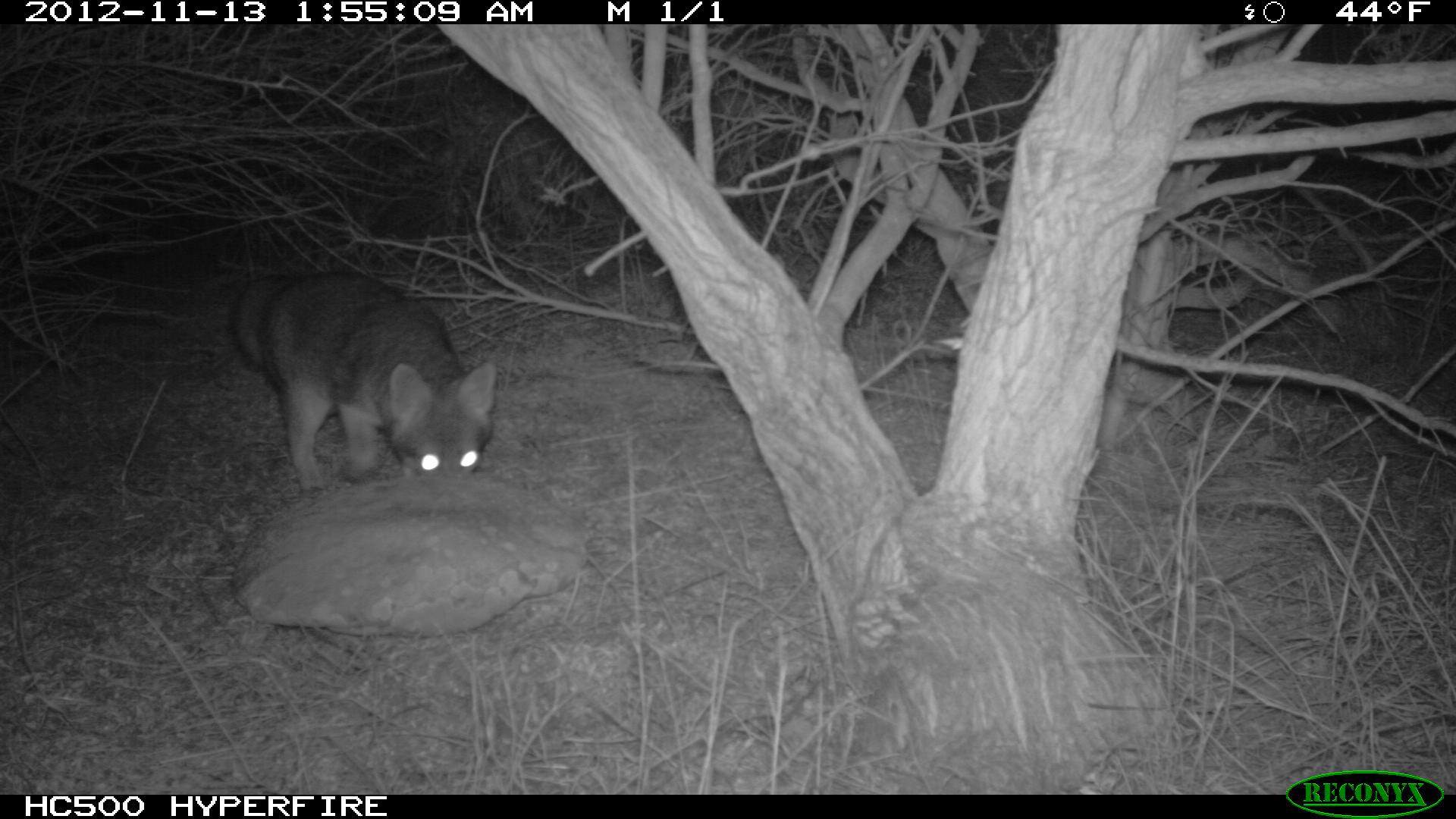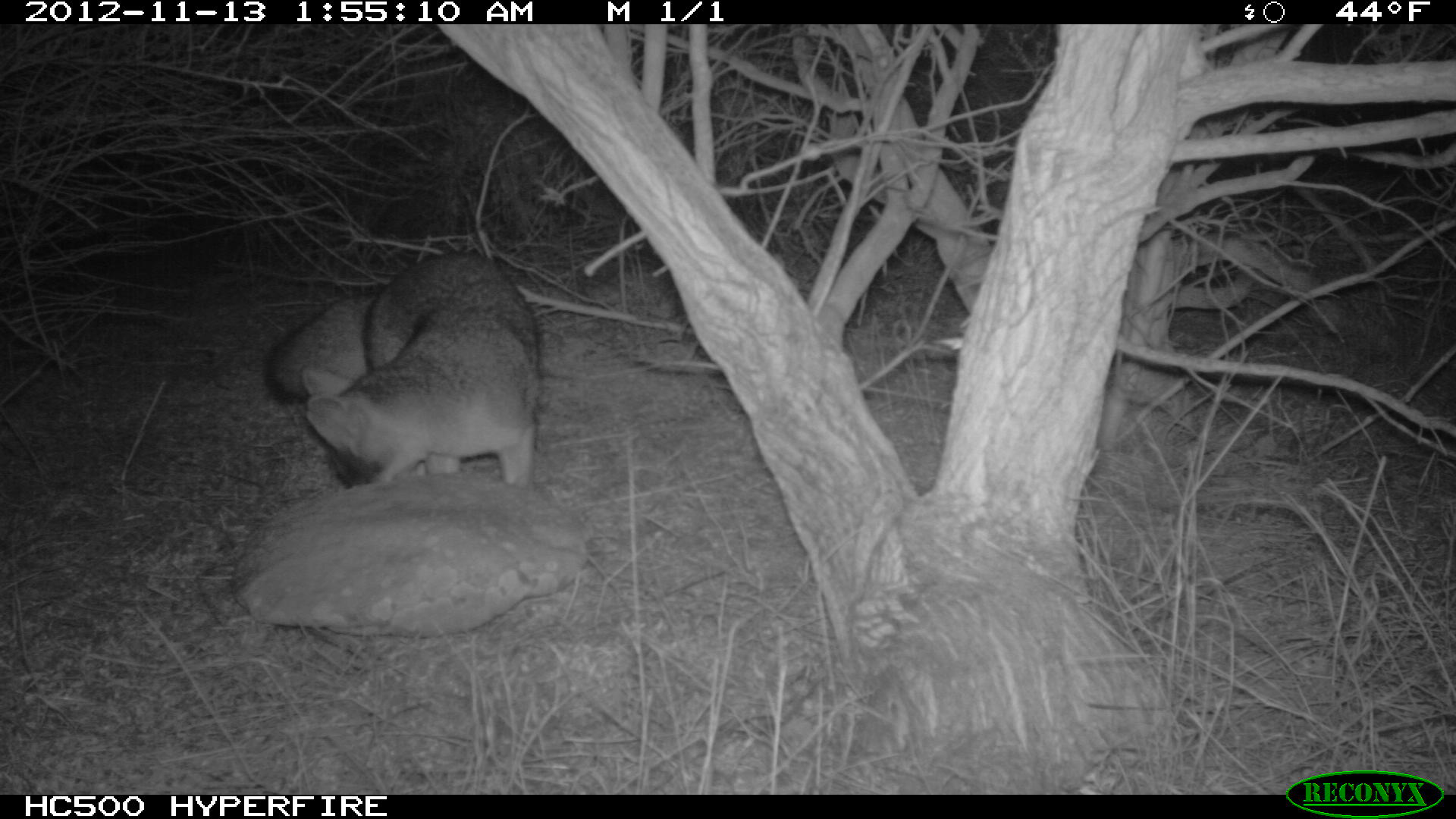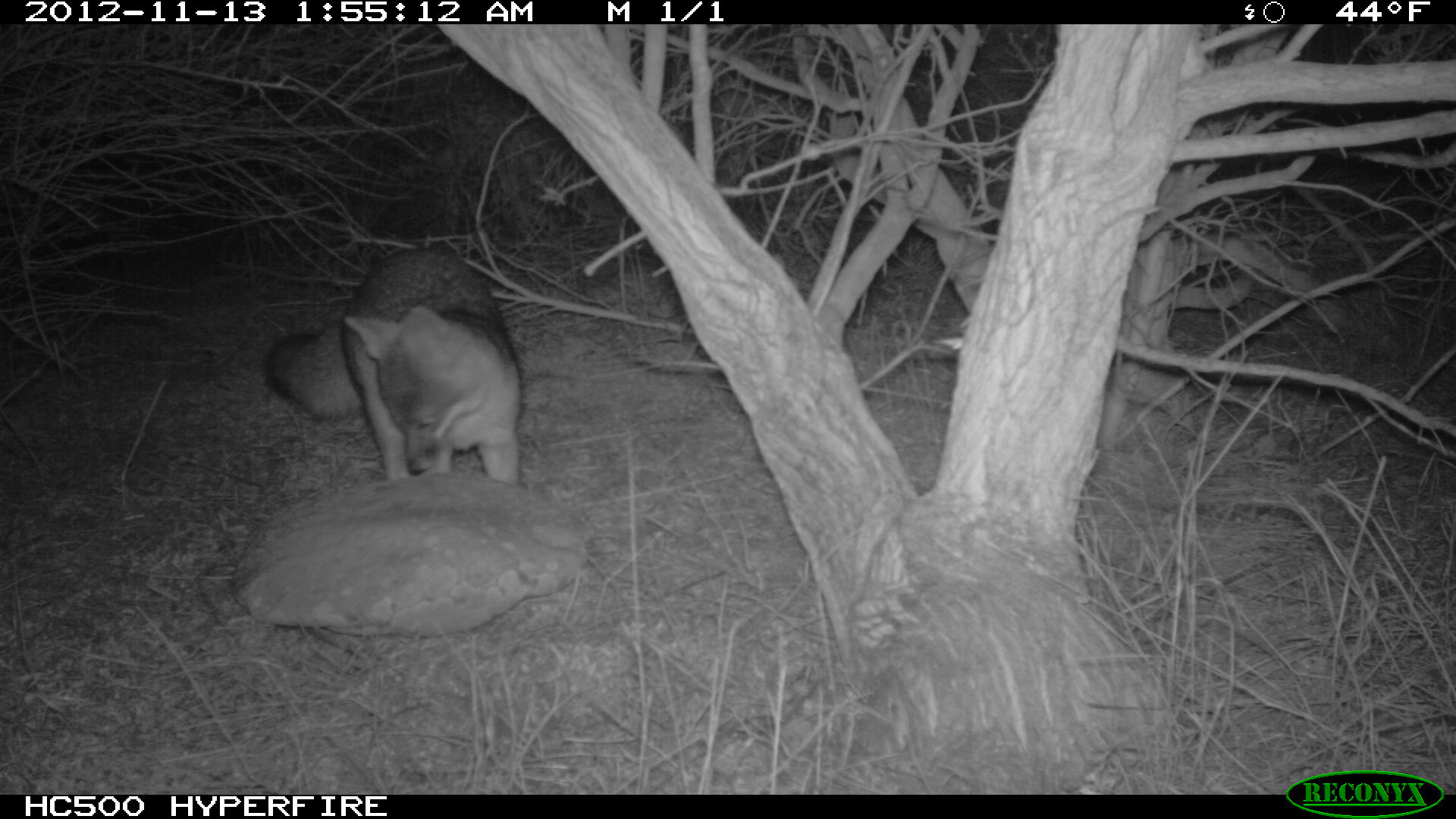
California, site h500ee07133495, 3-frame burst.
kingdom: Animalia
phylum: Chordata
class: Mammalia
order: Carnivora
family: Canidae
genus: Urocyon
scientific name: Urocyon littoralis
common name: island fox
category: fox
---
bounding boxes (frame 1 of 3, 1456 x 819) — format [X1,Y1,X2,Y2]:
fox: [223,270,494,493]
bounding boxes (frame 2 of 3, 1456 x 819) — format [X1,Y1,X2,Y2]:
fox: [265,251,540,488]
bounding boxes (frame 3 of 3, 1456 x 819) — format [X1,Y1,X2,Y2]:
fox: [262,246,524,483]